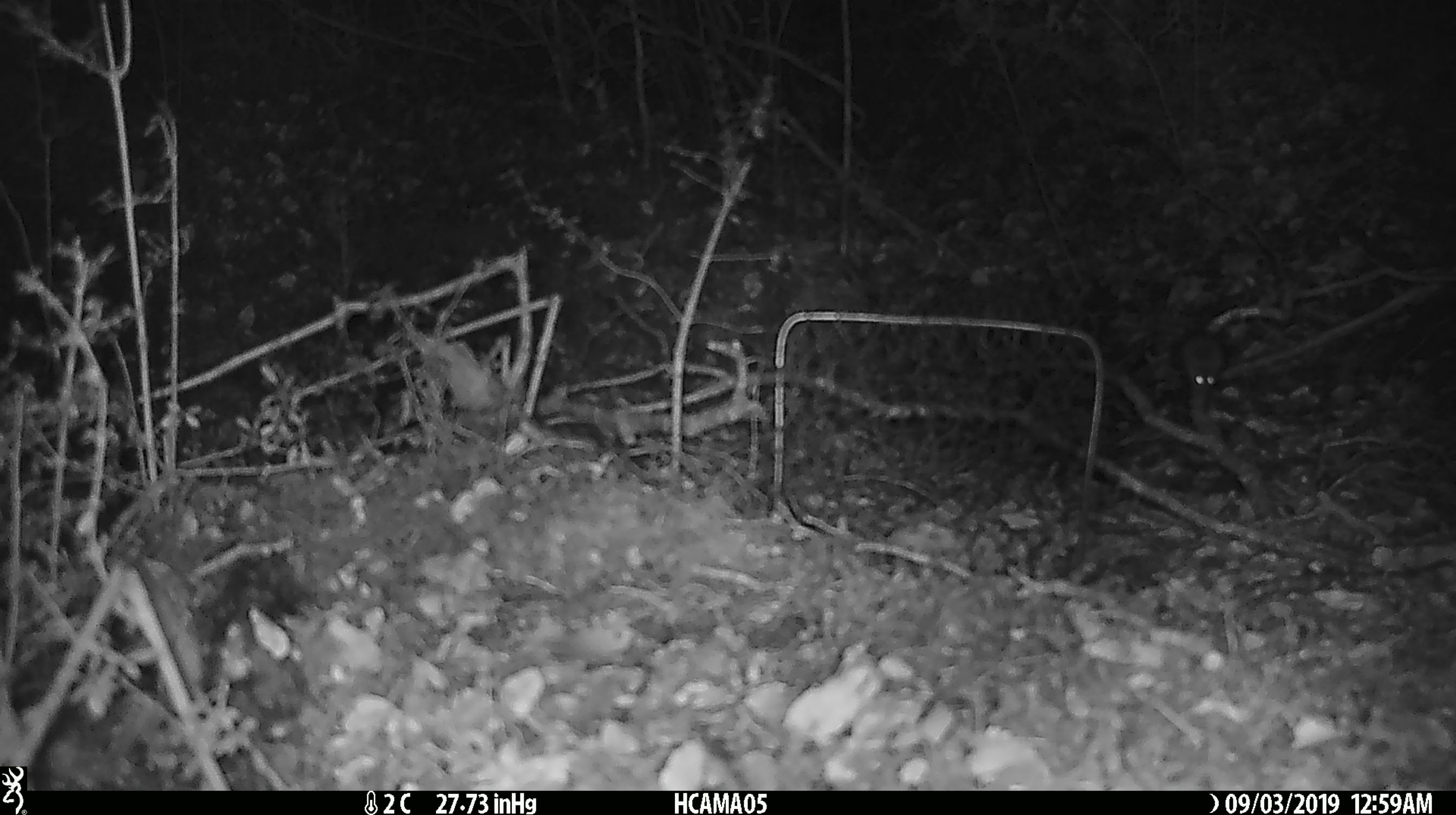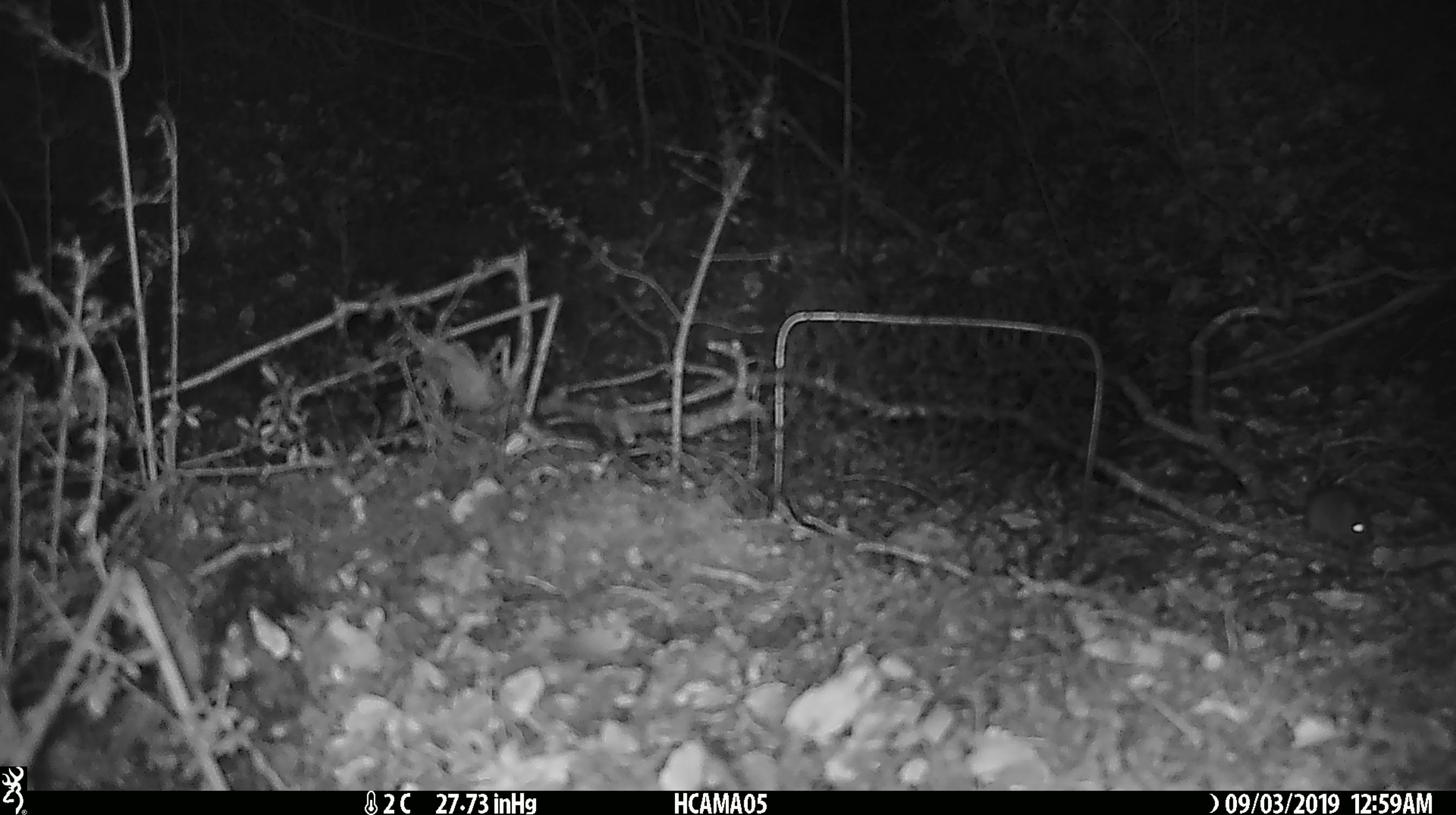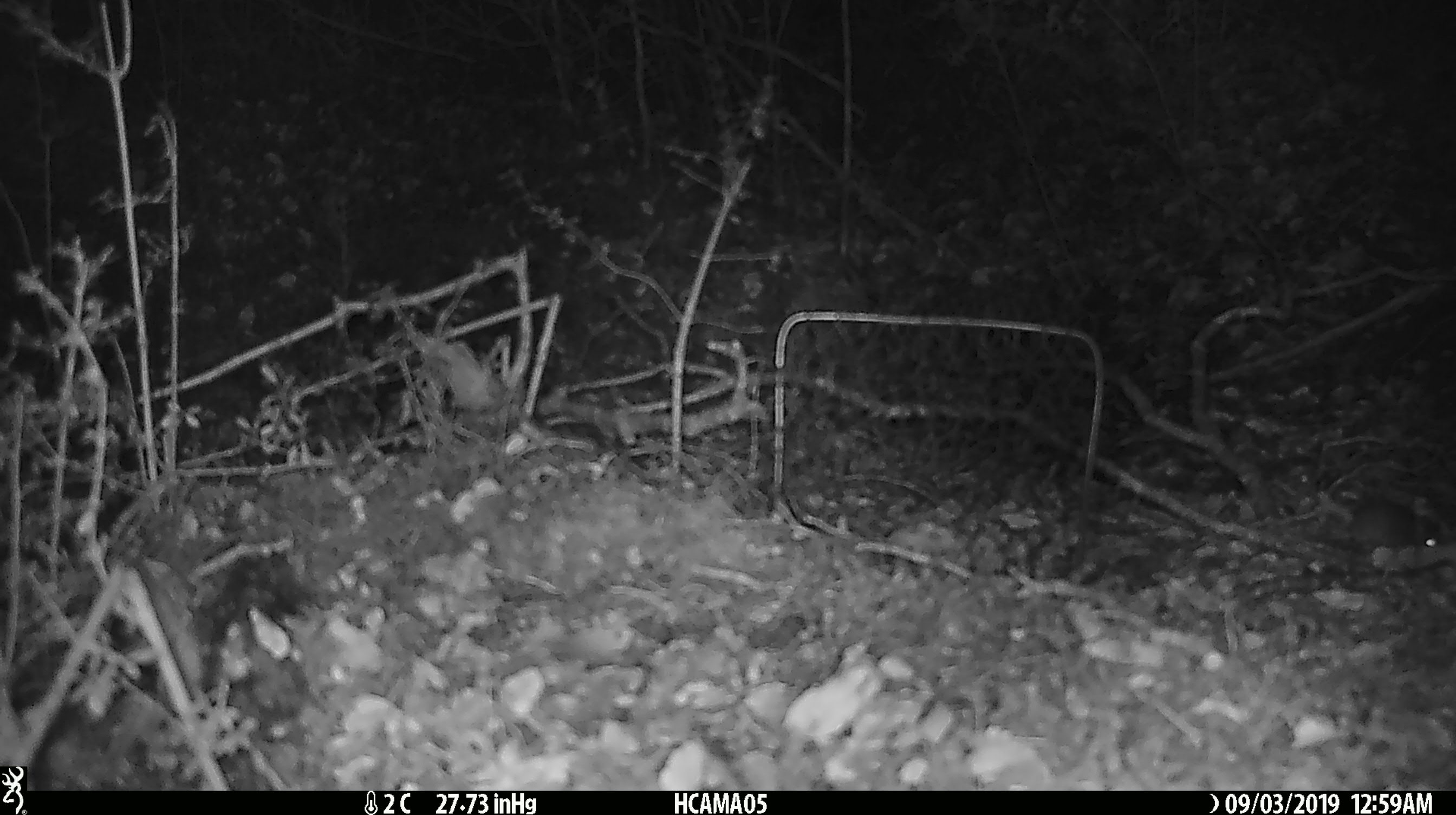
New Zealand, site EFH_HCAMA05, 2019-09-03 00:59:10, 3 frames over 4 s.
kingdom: Animalia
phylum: Chordata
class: Mammalia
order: Rodentia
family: Muridae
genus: Mus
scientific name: Mus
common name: mouse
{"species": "mouse (Mus)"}